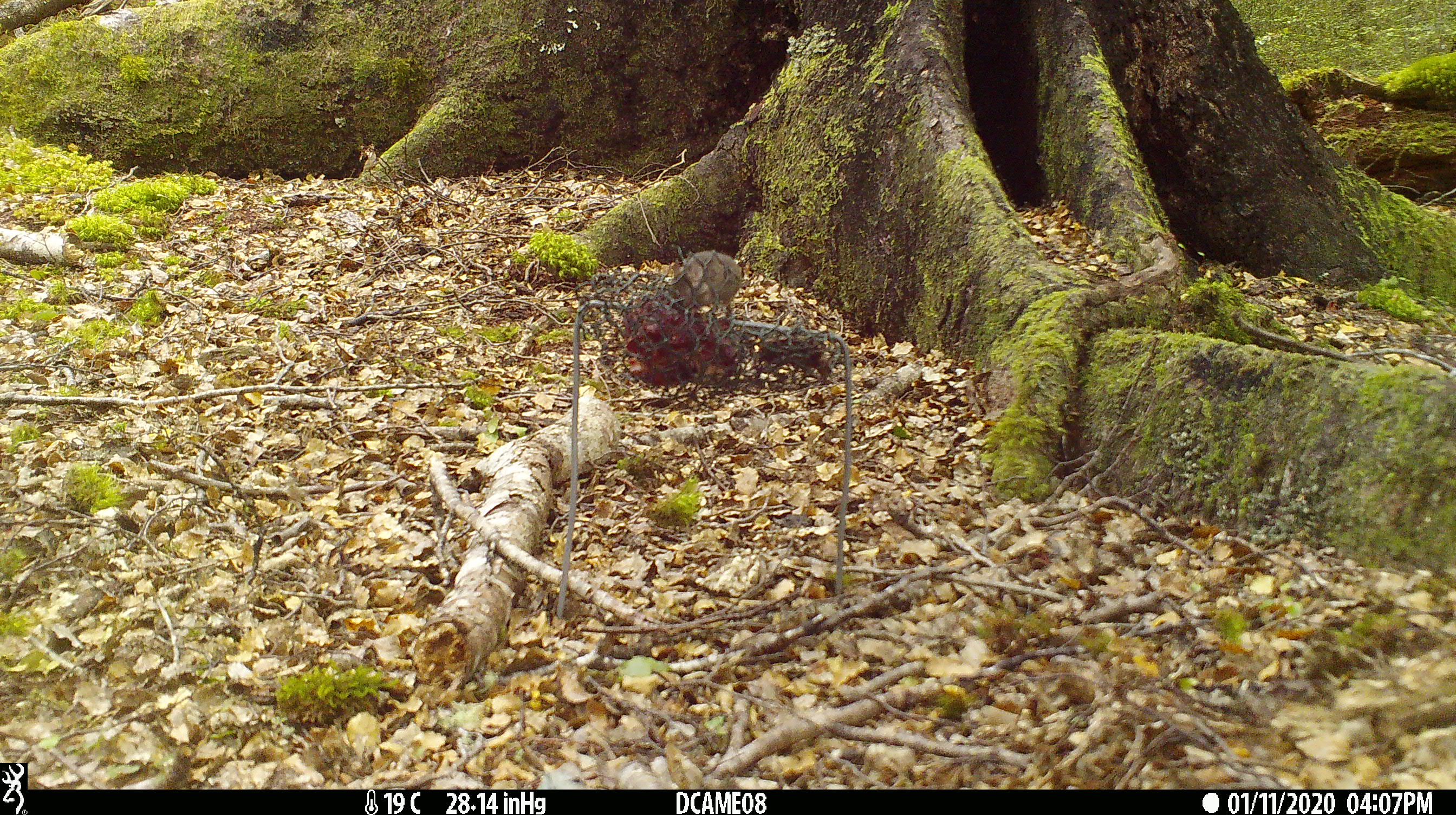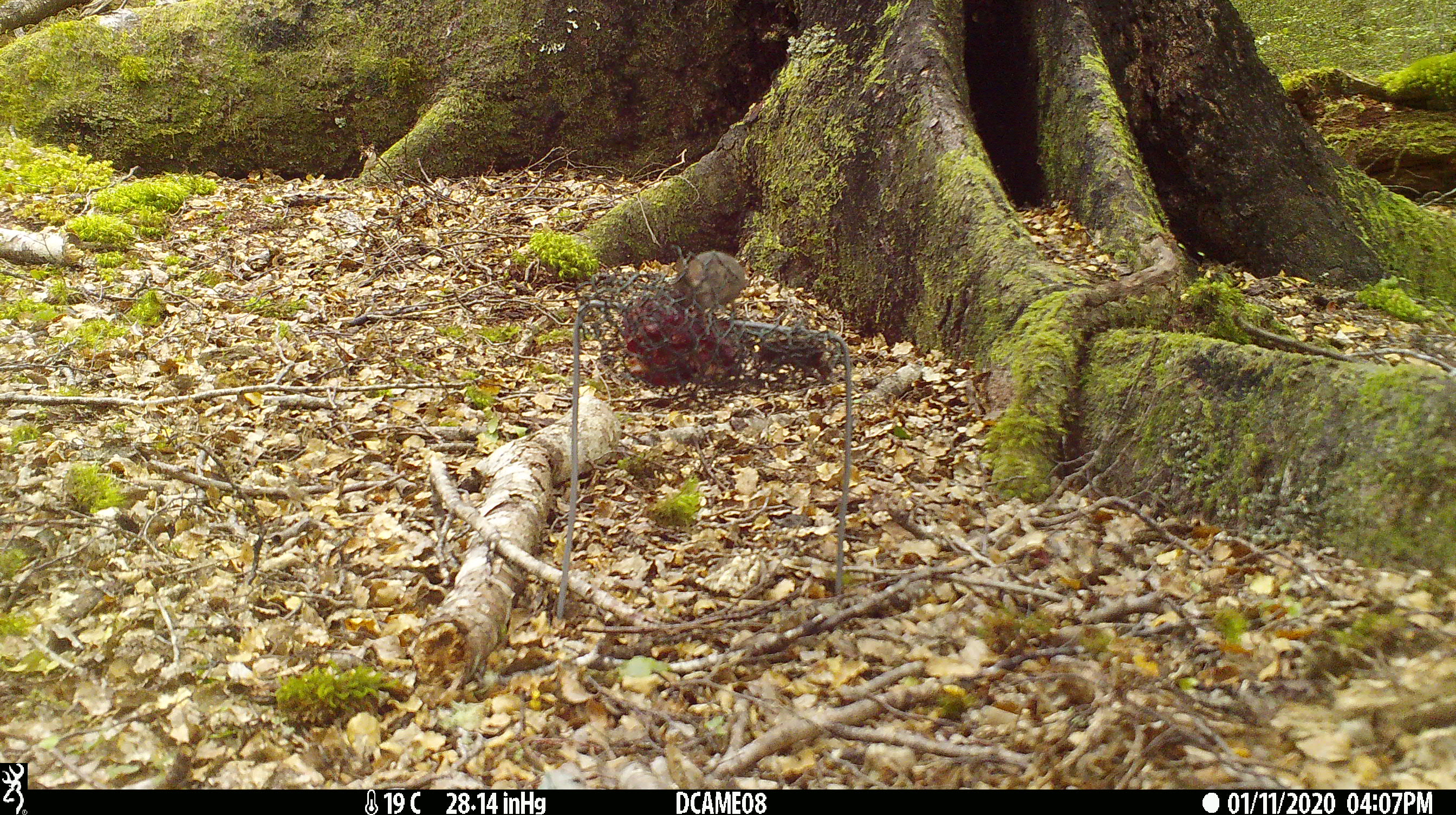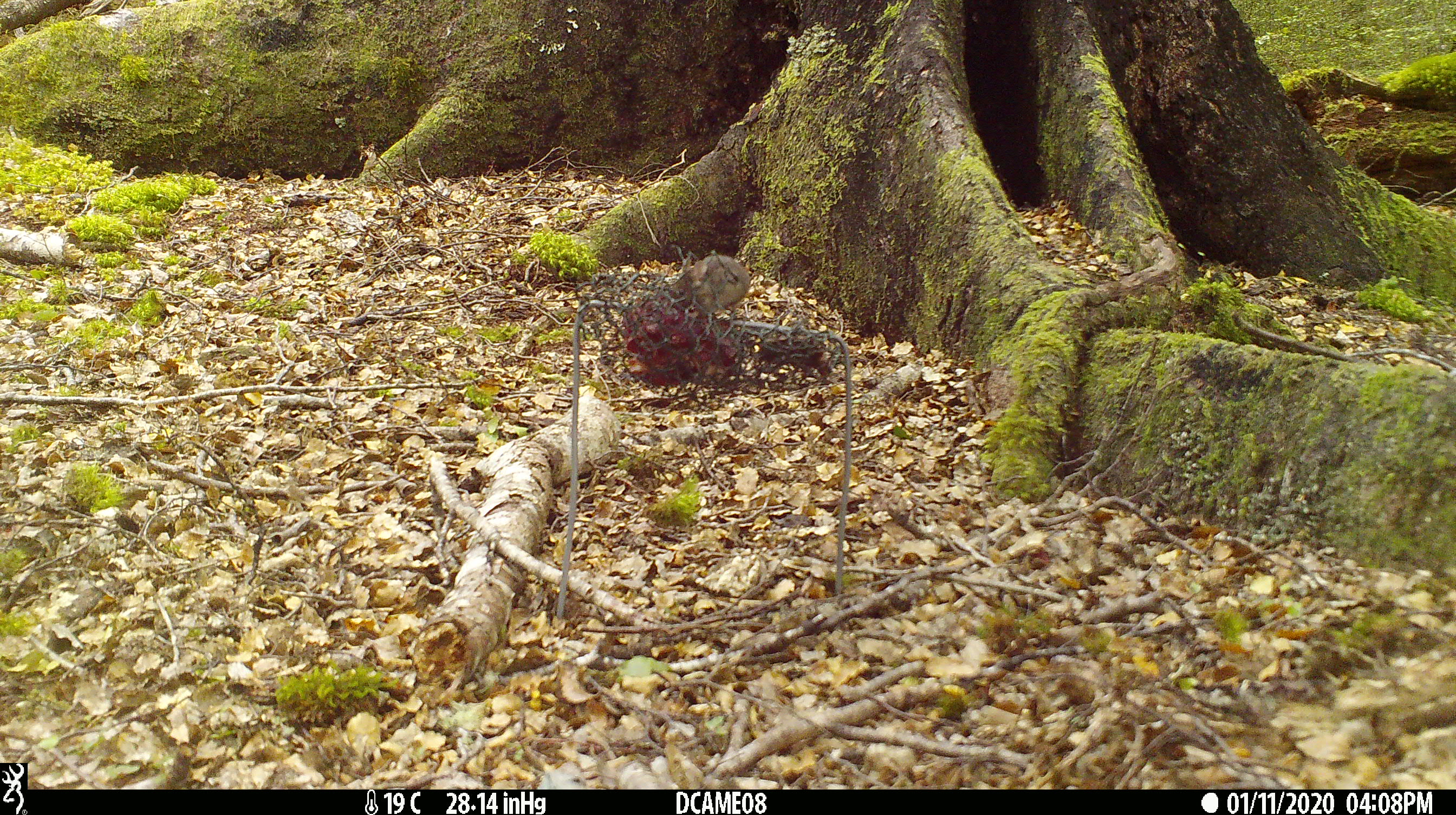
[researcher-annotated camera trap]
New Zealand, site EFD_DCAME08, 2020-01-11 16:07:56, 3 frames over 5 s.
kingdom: Animalia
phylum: Chordata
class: Mammalia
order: Rodentia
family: Muridae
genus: Mus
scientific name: Mus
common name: mouse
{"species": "mouse (Mus)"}